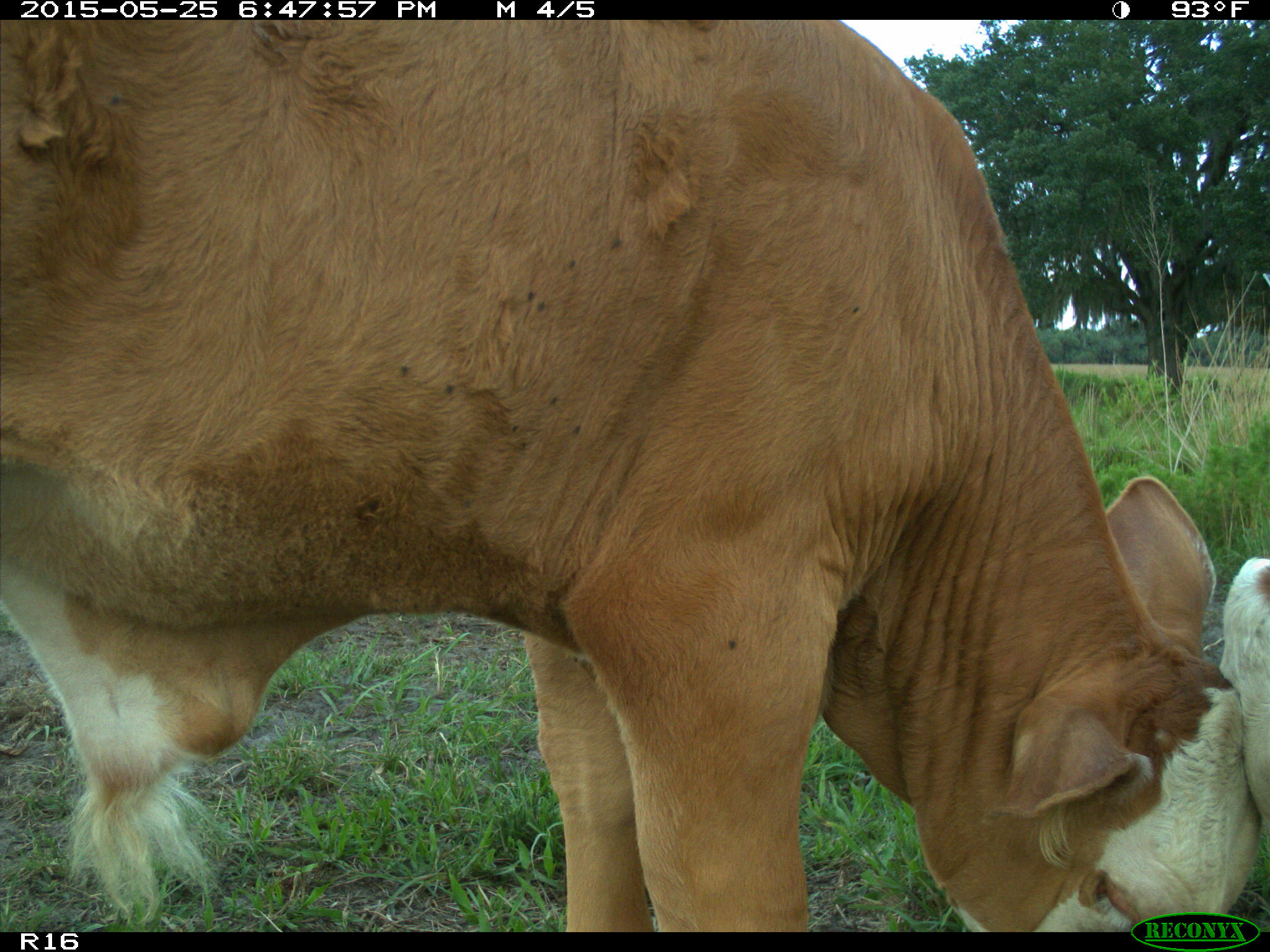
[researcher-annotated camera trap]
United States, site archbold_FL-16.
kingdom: Animalia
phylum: Chordata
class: Mammalia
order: Artiodactyla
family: Bovidae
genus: Bos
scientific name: Bos taurus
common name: domestic cow